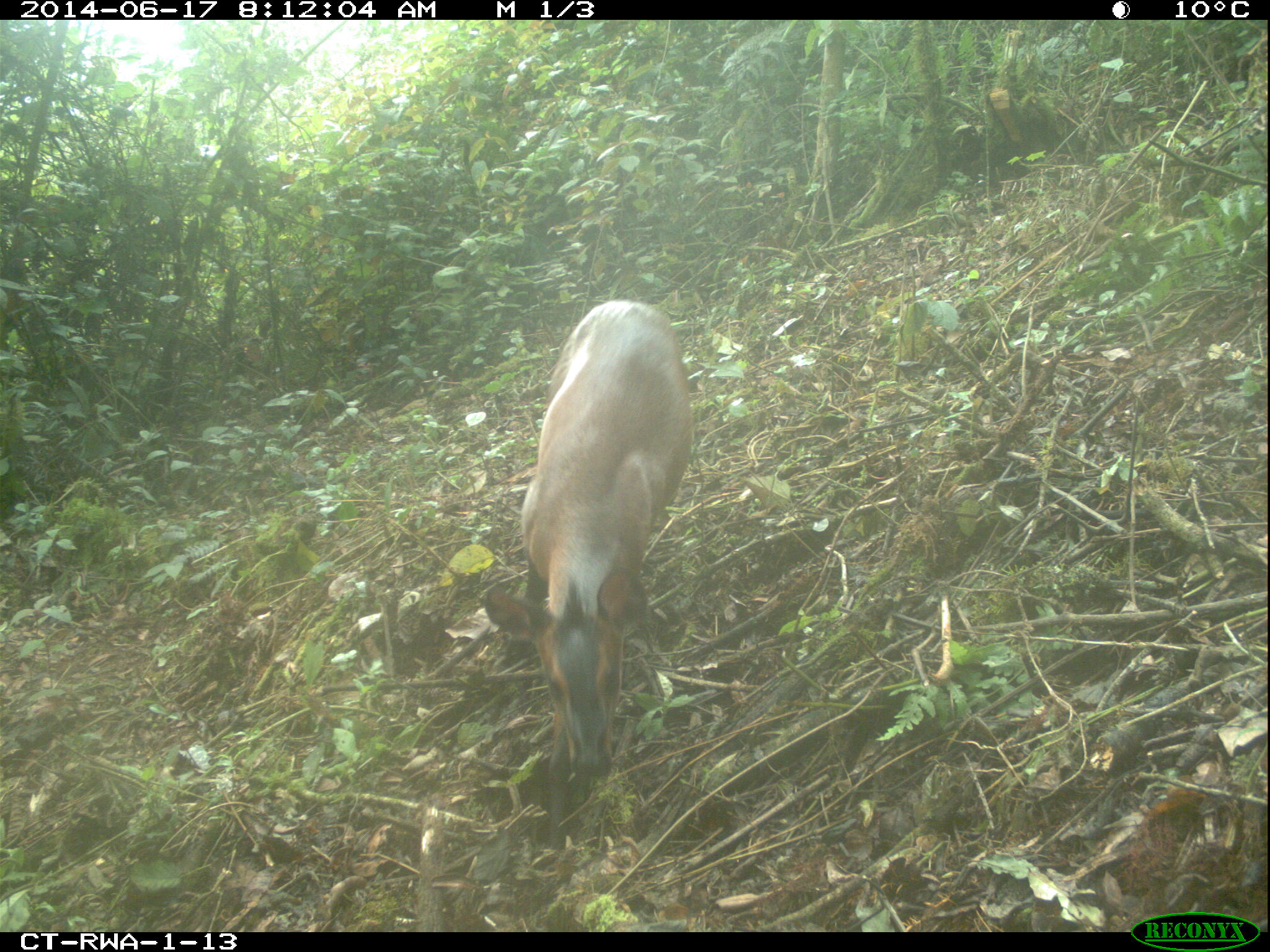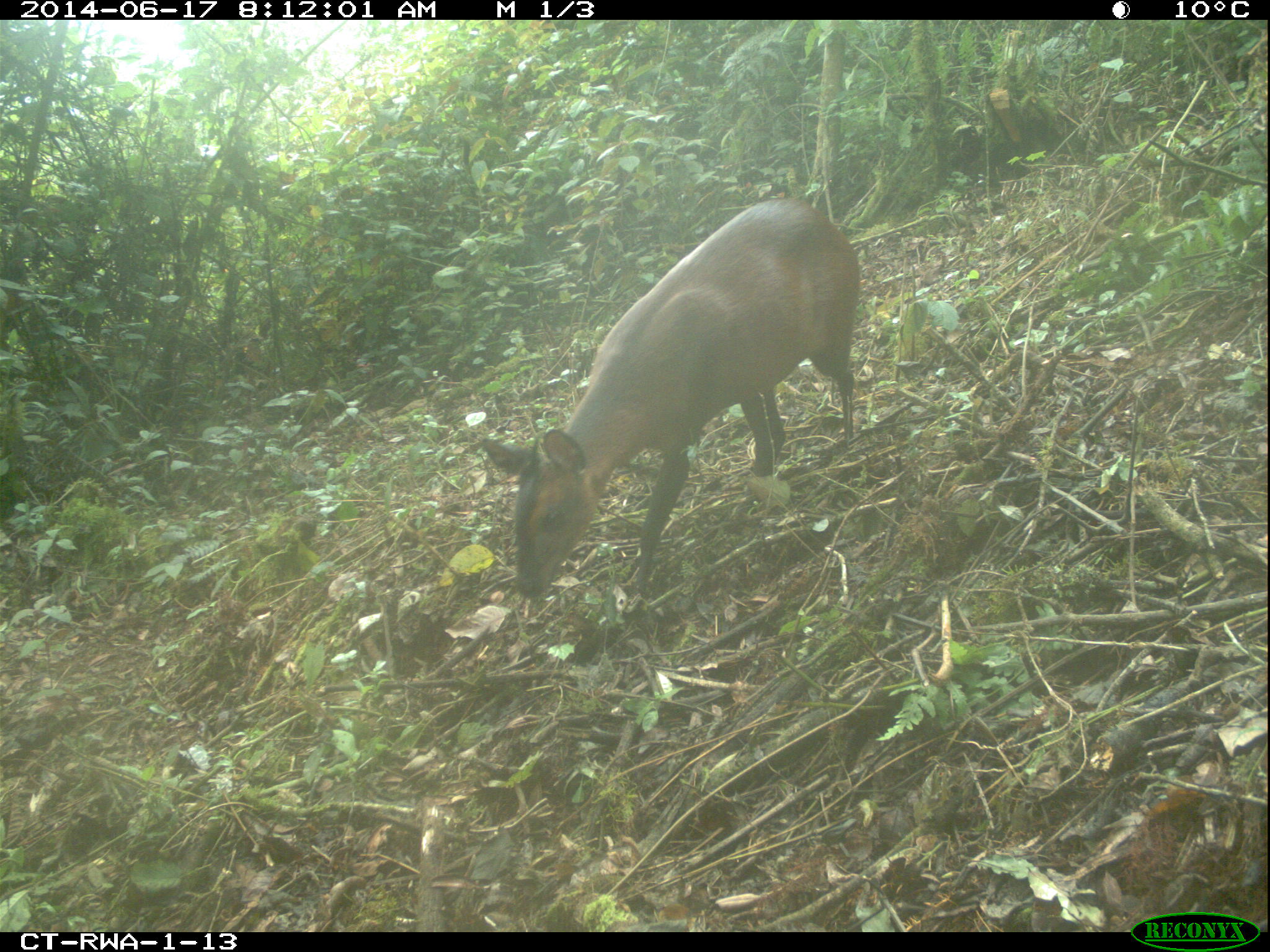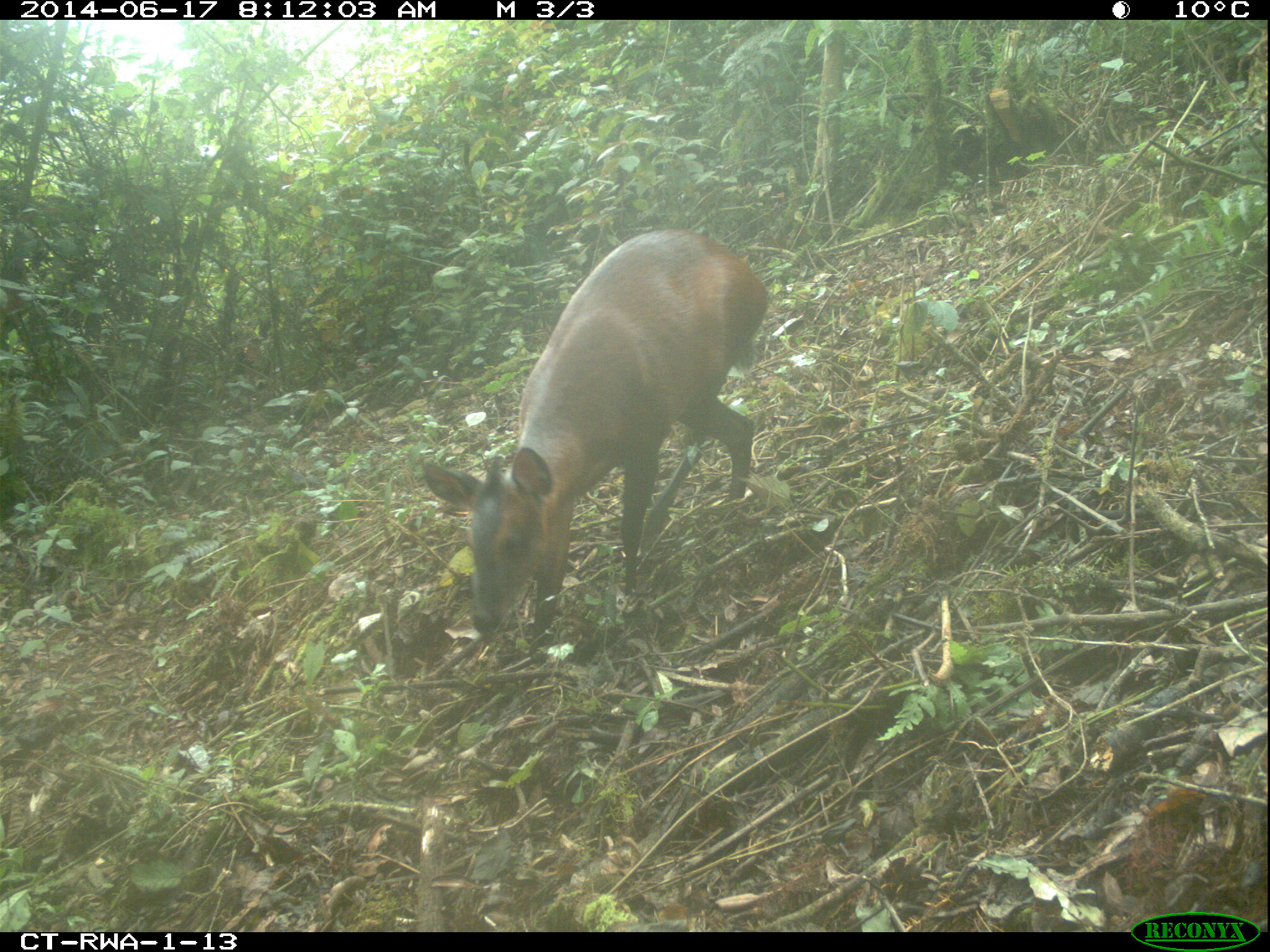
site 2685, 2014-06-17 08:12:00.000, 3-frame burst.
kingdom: Animalia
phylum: Chordata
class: Mammalia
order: Artiodactyla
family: Bovidae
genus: Cephalophus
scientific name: Cephalophus nigrifrons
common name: black-fronted duiker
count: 1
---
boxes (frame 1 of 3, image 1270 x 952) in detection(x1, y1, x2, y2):
cephalophus nigrifrons: detection(482, 298, 692, 845)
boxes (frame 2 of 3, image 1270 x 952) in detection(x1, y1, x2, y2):
cephalophus nigrifrons: detection(478, 197, 860, 600)